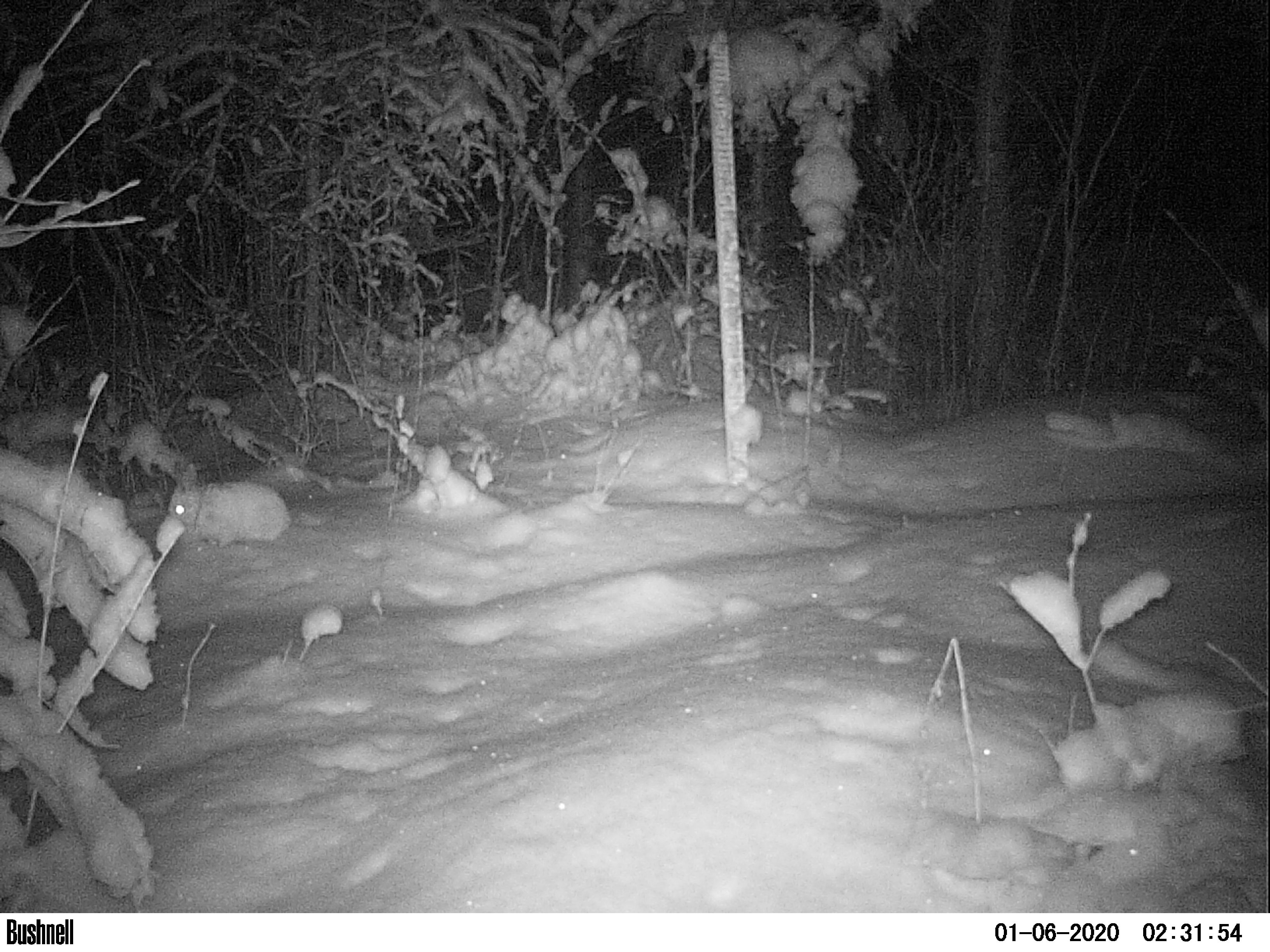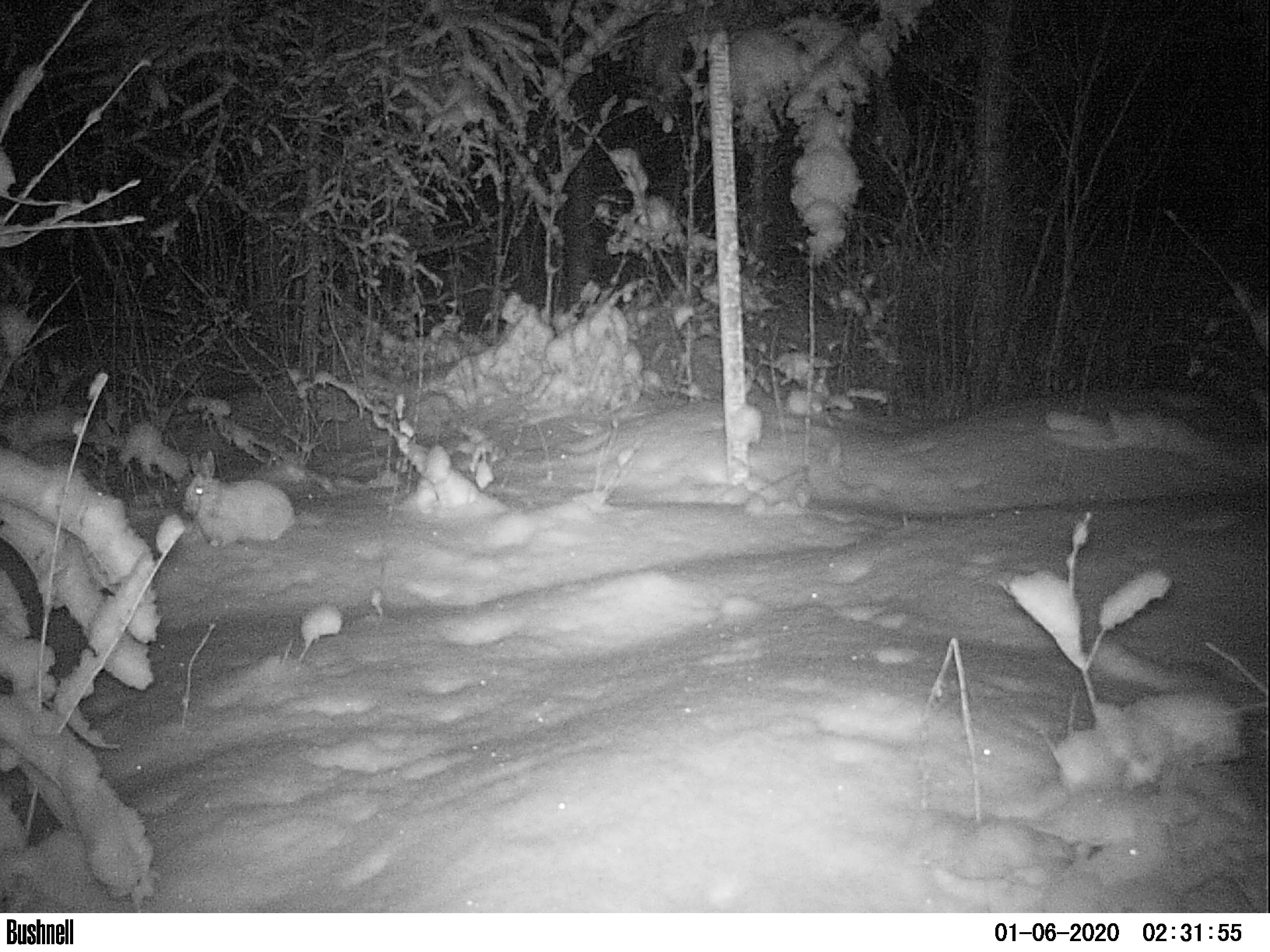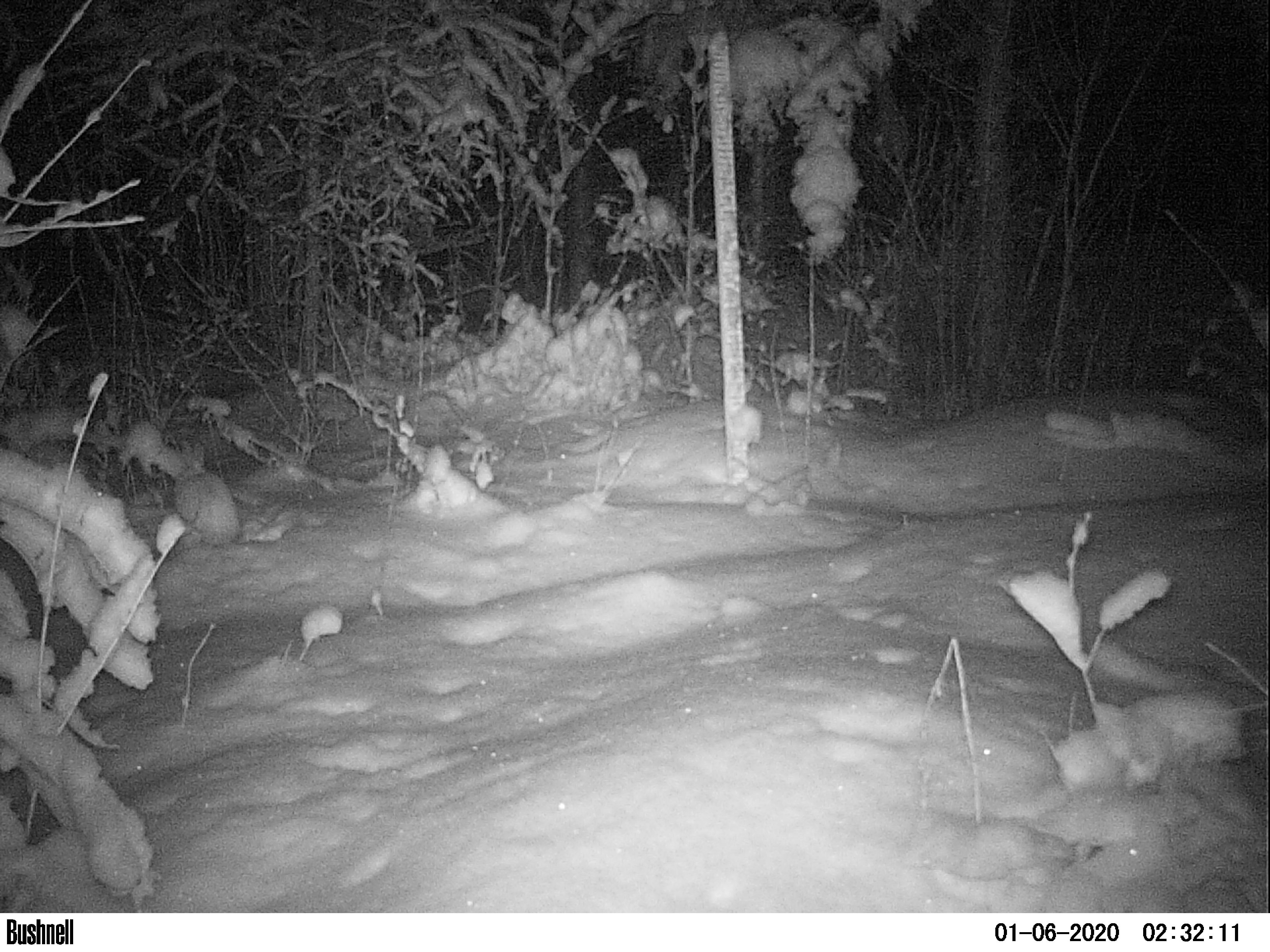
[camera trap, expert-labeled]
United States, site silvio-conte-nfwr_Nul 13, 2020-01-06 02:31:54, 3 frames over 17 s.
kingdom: Animalia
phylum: Chordata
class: Mammalia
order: Lagomorpha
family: Leporidae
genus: Lepus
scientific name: Lepus americanus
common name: snowshoe hare